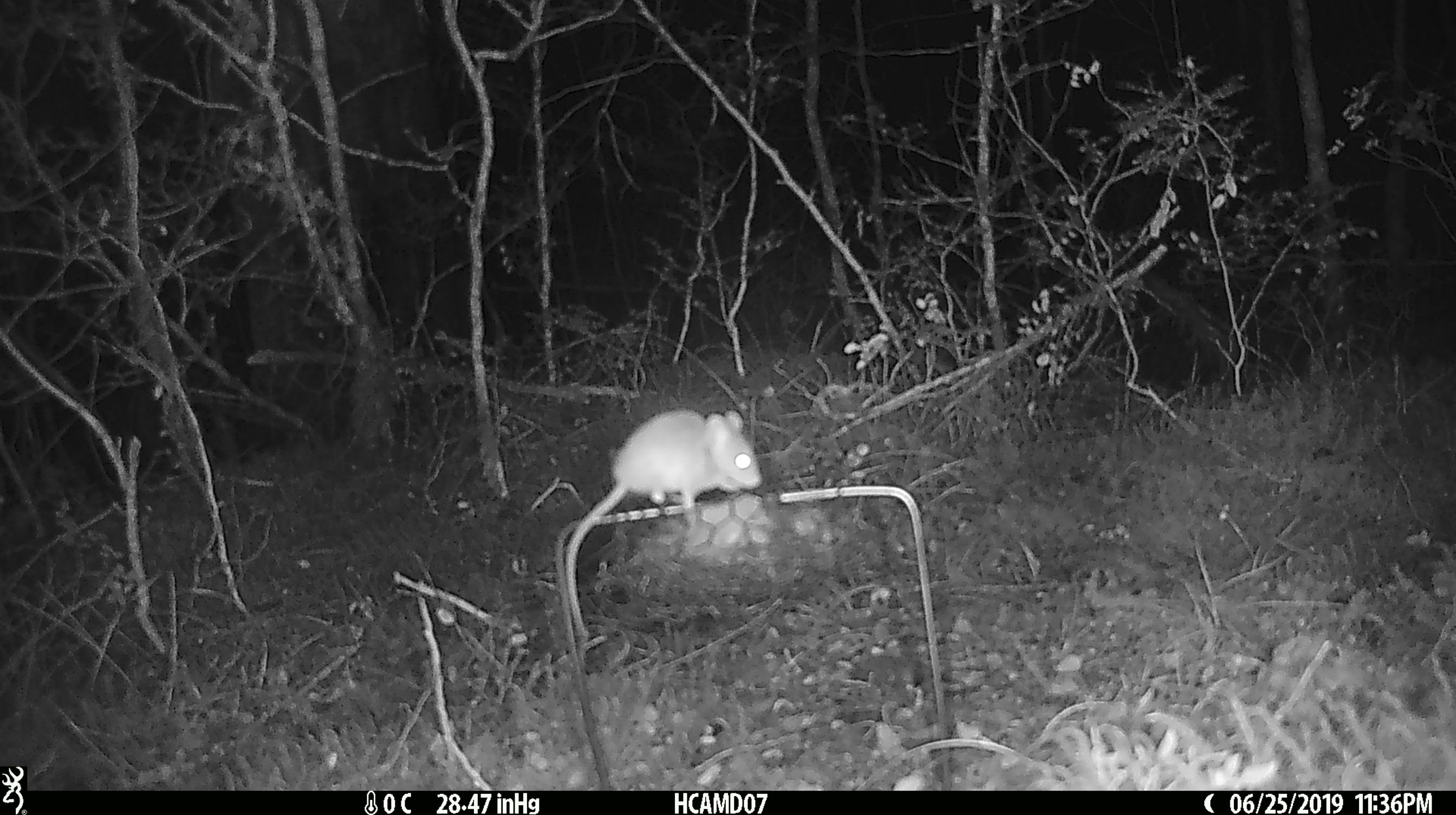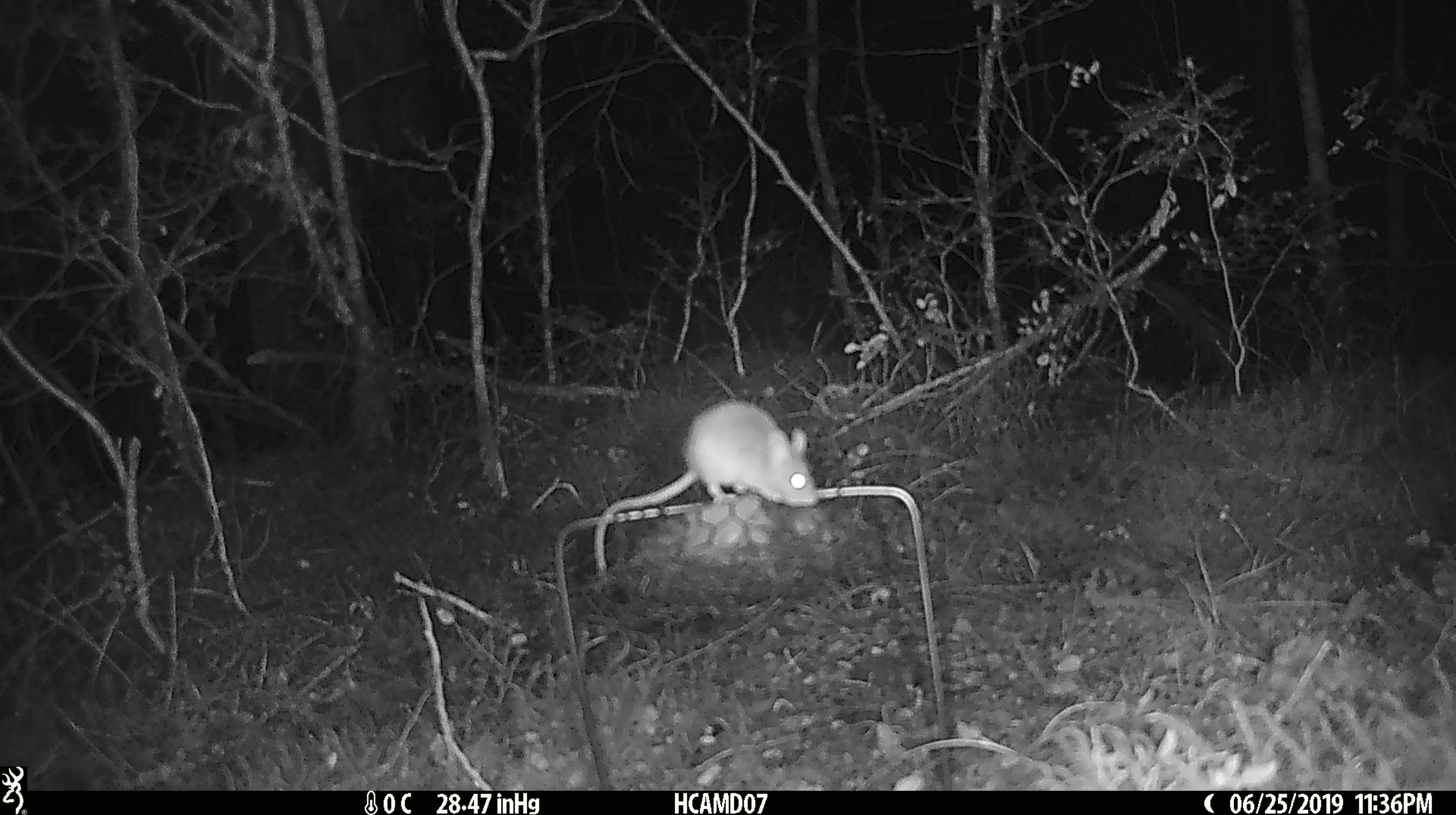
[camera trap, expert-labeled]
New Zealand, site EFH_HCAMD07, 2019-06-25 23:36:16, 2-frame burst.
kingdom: Animalia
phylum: Chordata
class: Mammalia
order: Rodentia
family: Muridae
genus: Mus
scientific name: Mus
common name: mouse